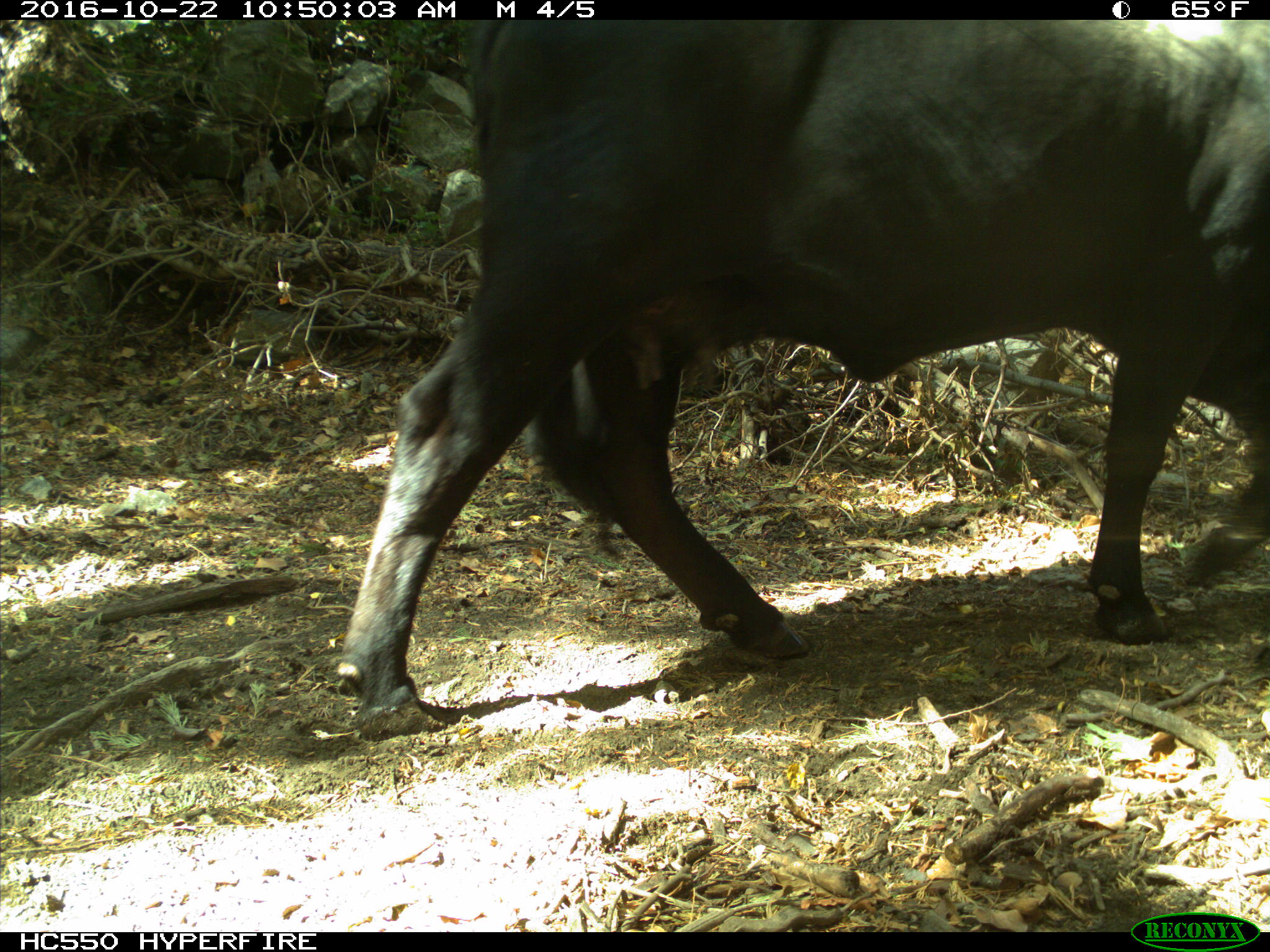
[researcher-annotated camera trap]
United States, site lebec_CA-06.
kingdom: Animalia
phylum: Chordata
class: Mammalia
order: Artiodactyla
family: Bovidae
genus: Bos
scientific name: Bos taurus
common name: domestic cow